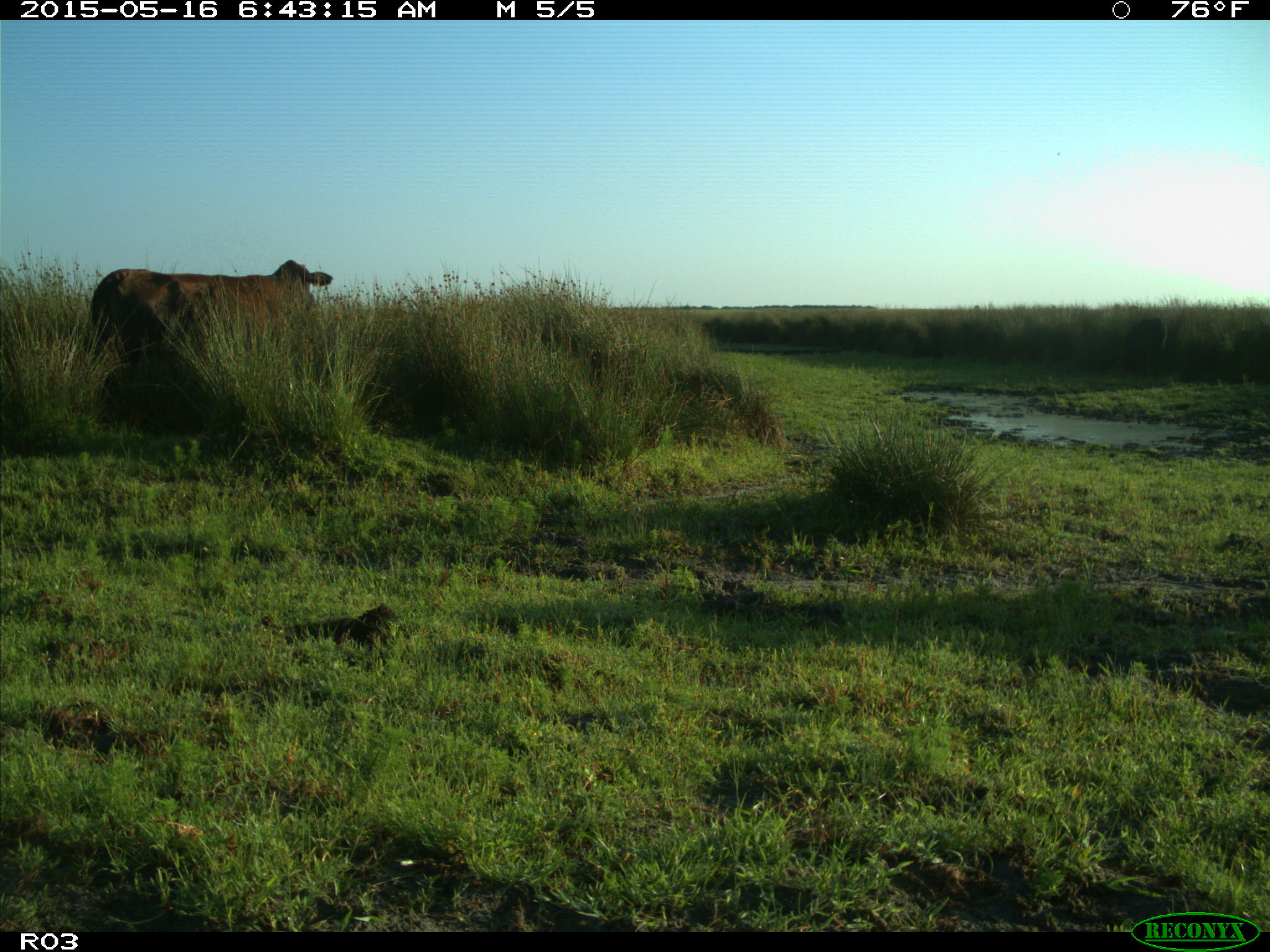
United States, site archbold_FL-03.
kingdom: Animalia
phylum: Chordata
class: Mammalia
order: Artiodactyla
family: Bovidae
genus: Bos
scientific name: Bos taurus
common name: domestic cow